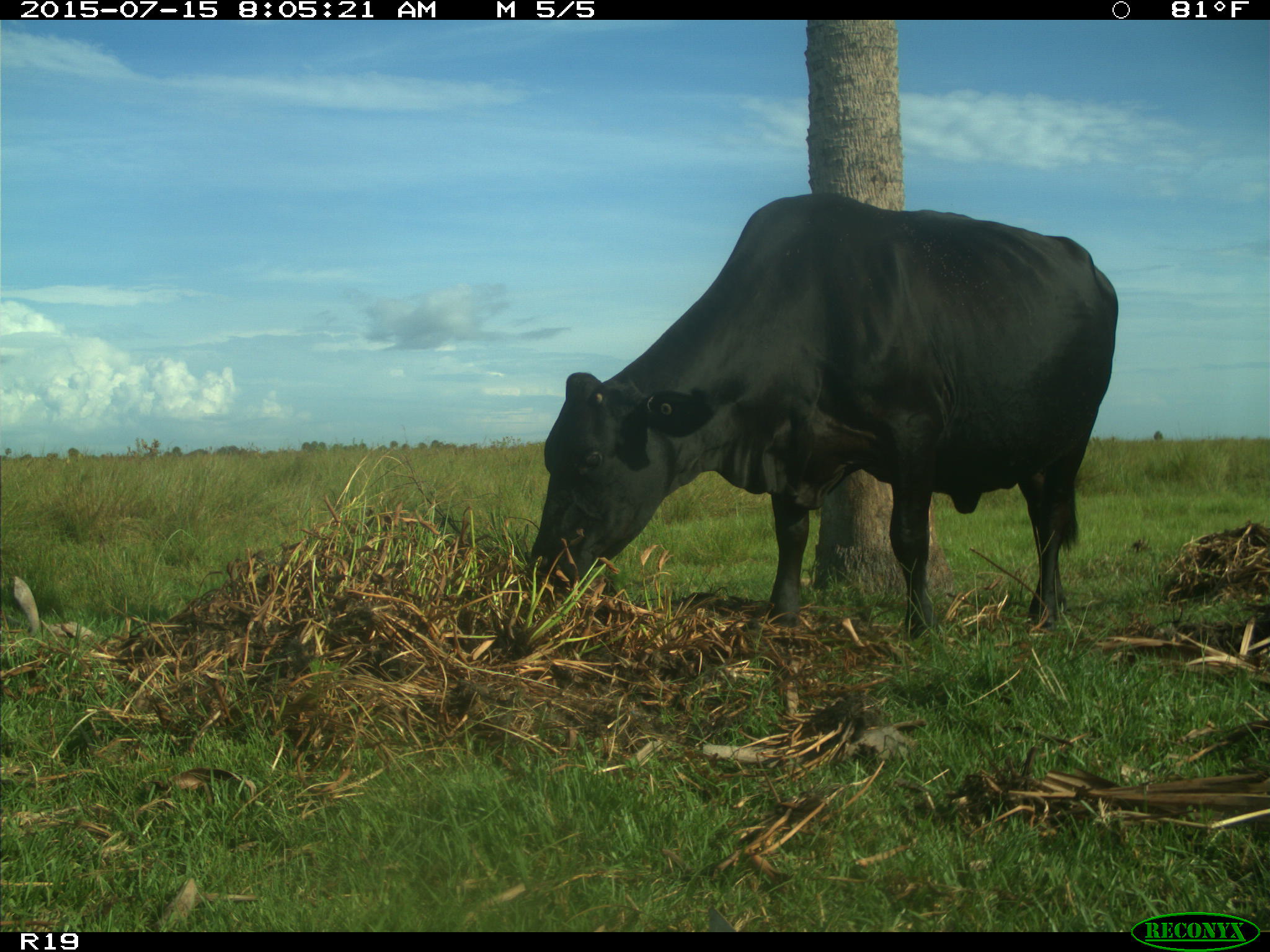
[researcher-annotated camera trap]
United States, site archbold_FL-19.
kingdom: Animalia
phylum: Chordata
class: Mammalia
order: Artiodactyla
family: Bovidae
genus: Bos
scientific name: Bos taurus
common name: domestic cow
Bos taurus (domestic cow).